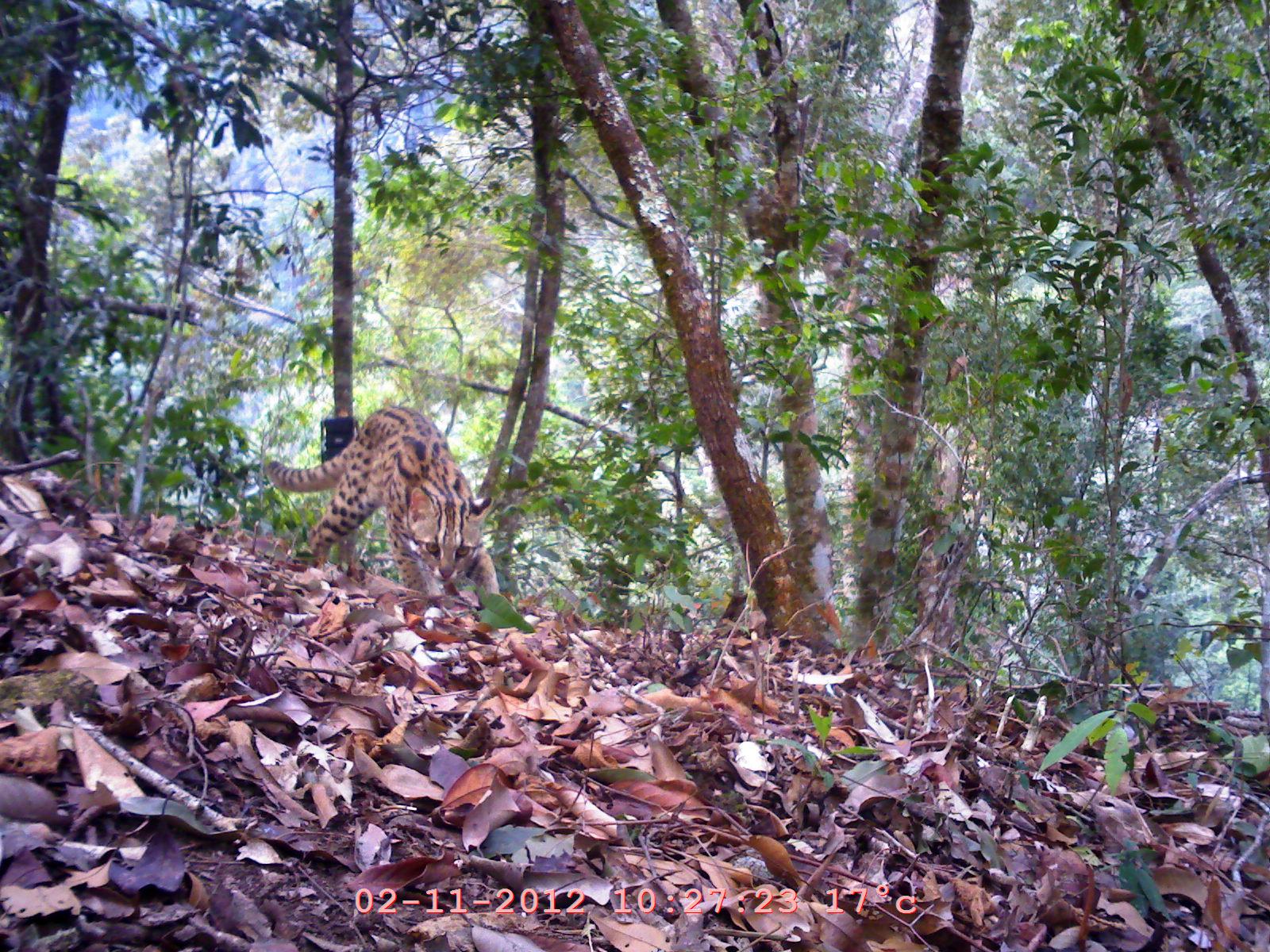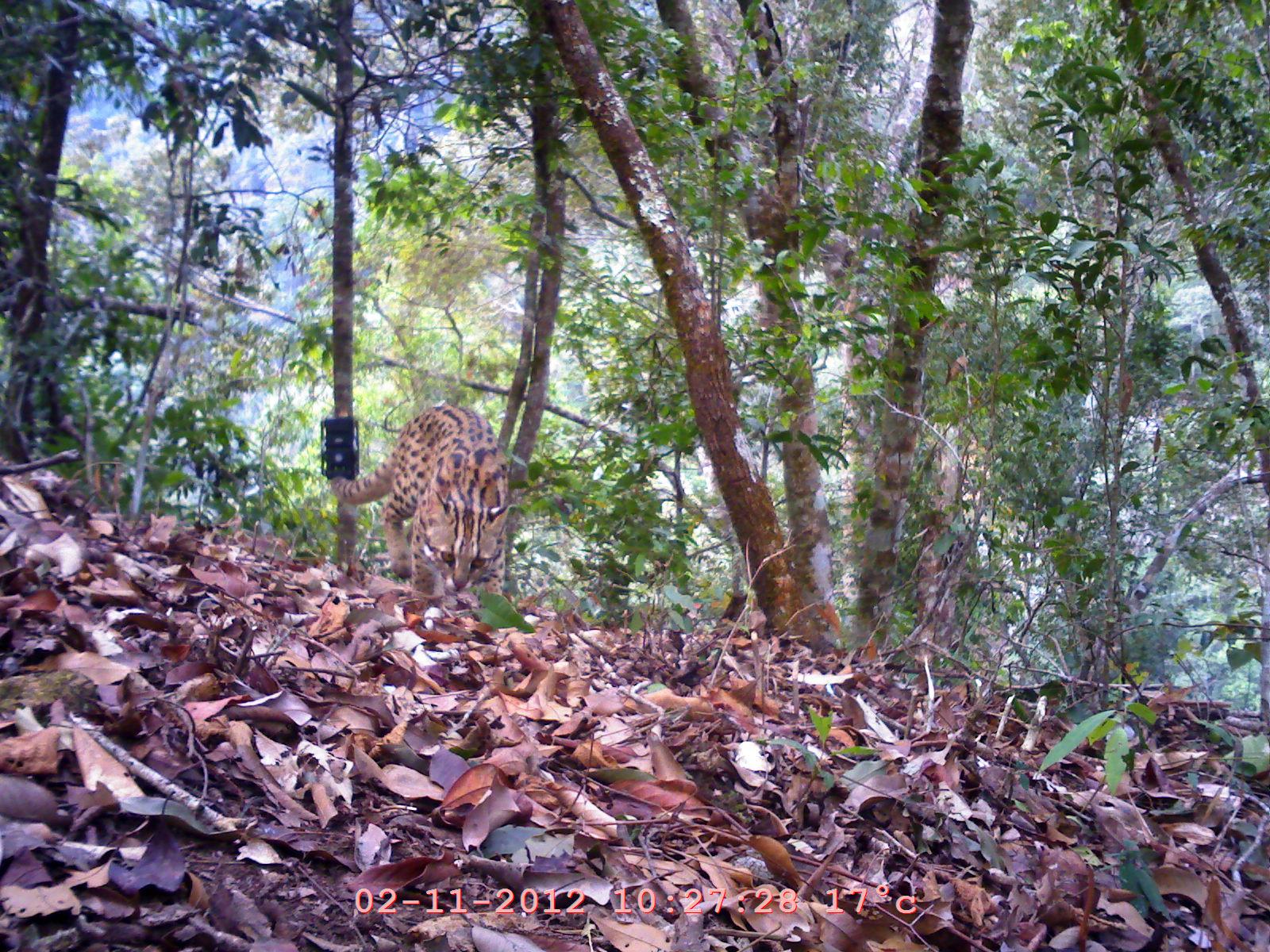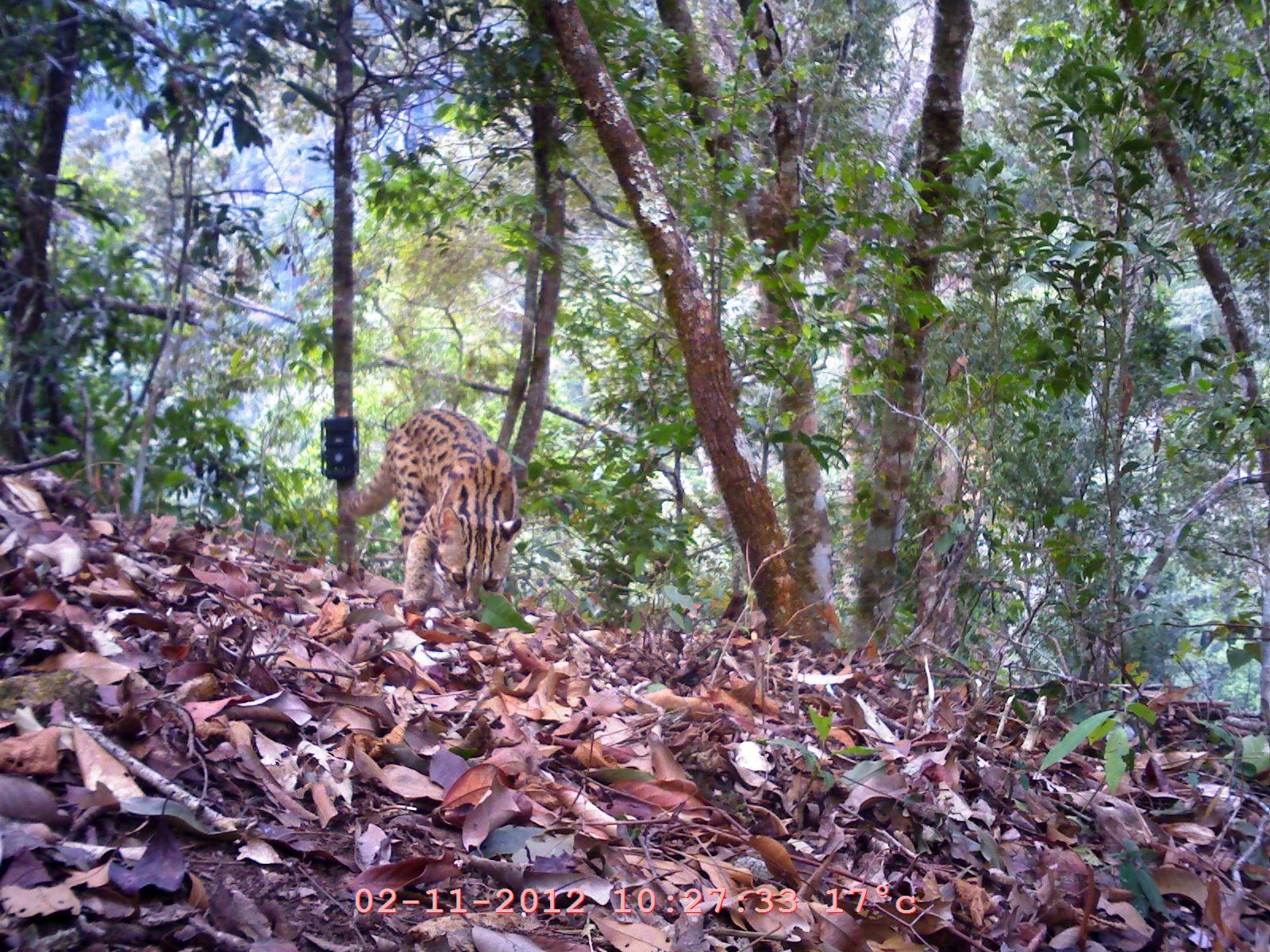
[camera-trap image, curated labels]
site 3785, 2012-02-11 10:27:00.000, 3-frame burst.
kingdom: Animalia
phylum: Chordata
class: Mammalia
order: Carnivora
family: Felidae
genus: Prionailurus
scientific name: Prionailurus bengalensis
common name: mainland leopard cat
Prionailurus bengalensis (mainland leopard cat), count 1.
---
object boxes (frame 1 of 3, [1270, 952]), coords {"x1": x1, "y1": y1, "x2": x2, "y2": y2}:
prionailurus bengalensis: {"x1": 260, "y1": 404, "x2": 499, "y2": 602}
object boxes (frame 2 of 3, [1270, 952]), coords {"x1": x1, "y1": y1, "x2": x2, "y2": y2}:
prionailurus bengalensis: {"x1": 328, "y1": 400, "x2": 512, "y2": 596}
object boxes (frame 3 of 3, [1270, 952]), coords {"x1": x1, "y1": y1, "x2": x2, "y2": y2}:
prionailurus bengalensis: {"x1": 337, "y1": 406, "x2": 524, "y2": 611}